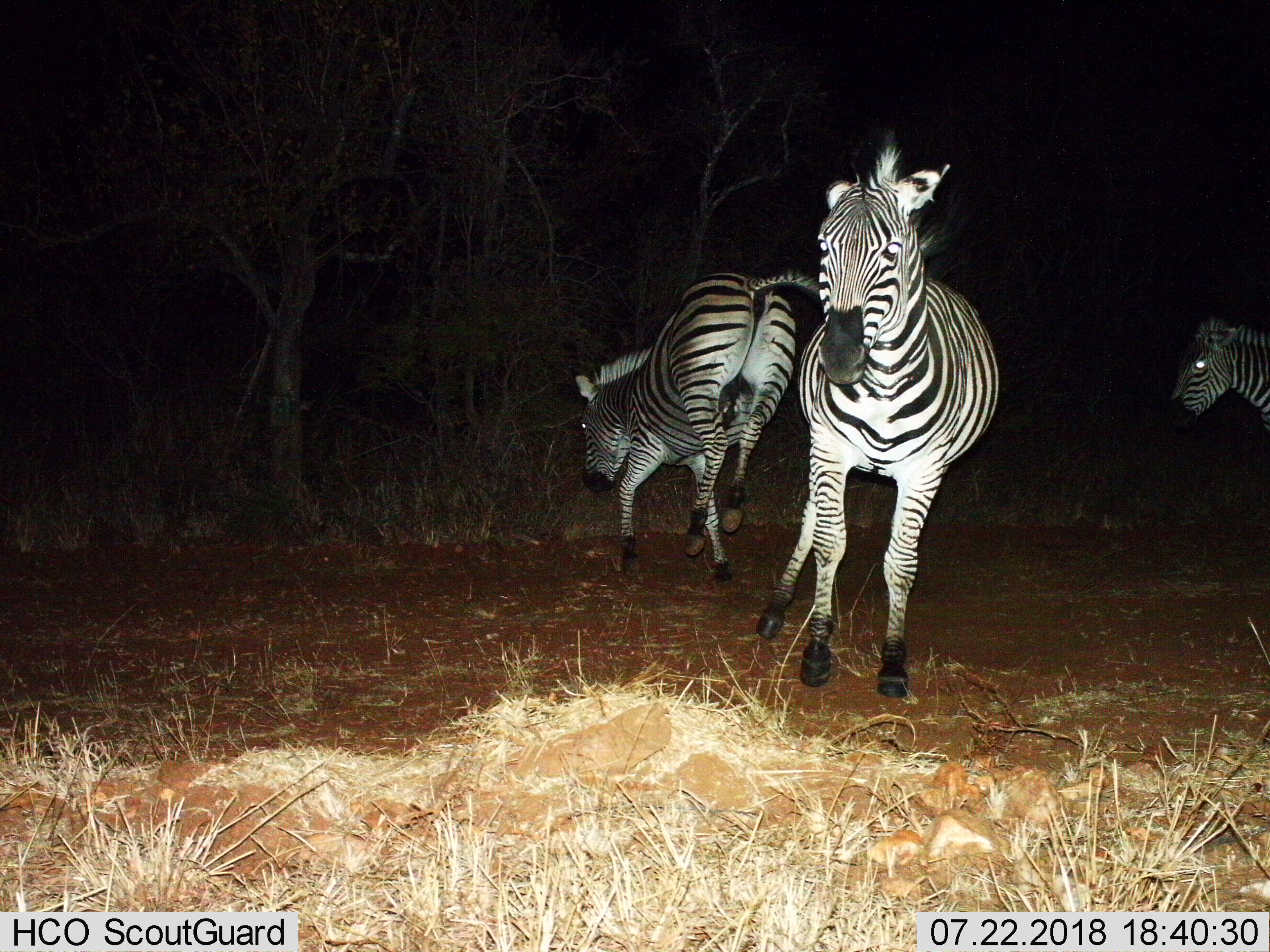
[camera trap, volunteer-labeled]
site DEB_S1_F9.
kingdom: Animalia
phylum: Chordata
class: Mammalia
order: Perissodactyla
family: Equidae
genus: Equus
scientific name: Equus quagga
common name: plains zebra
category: zebraplains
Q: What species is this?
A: Zebraplains (plains zebra) (Equus quagga).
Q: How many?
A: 3.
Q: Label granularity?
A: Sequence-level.